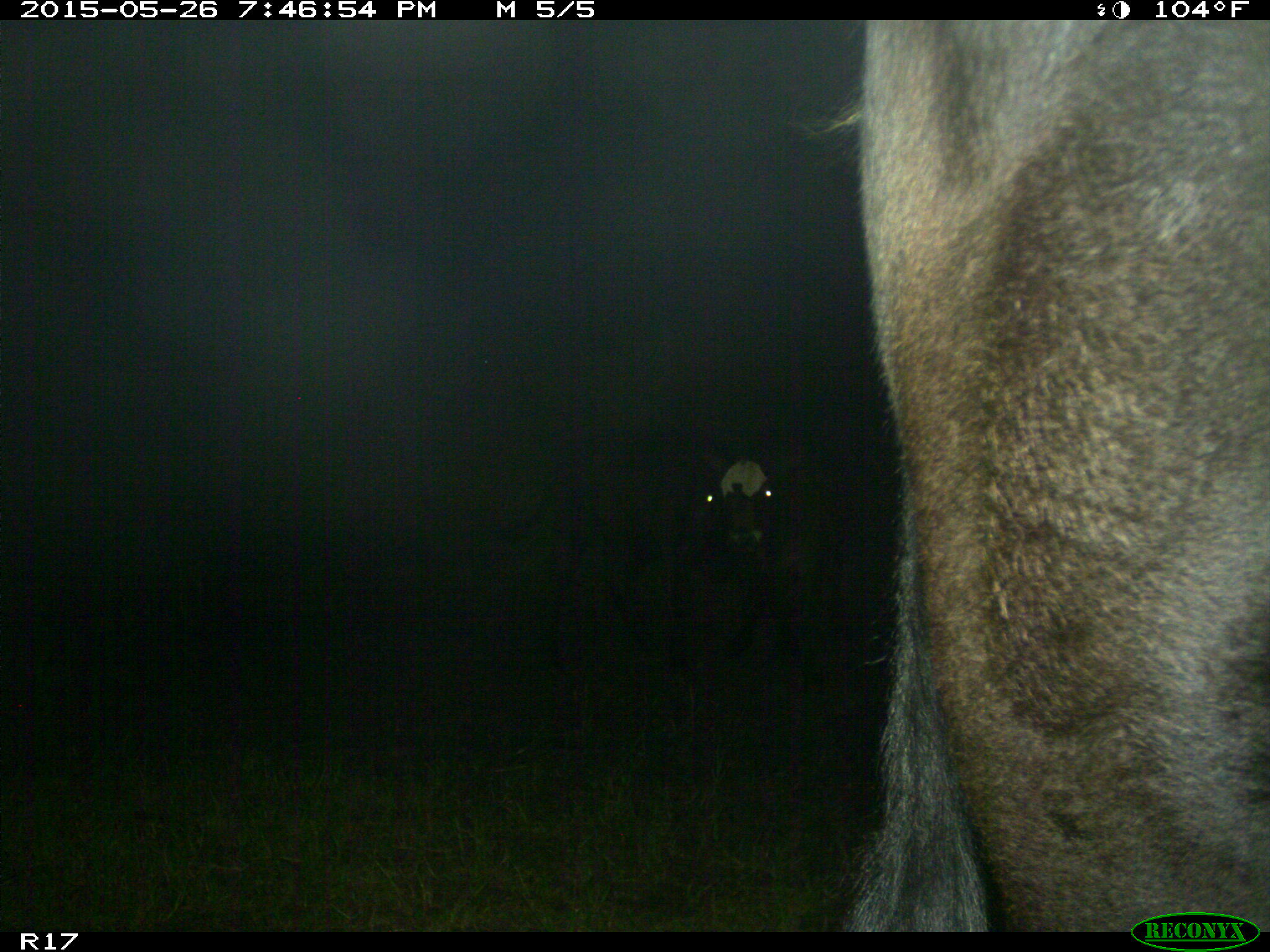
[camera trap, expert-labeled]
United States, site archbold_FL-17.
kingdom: Animalia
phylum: Chordata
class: Mammalia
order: Artiodactyla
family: Bovidae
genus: Bos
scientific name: Bos taurus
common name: domestic cow